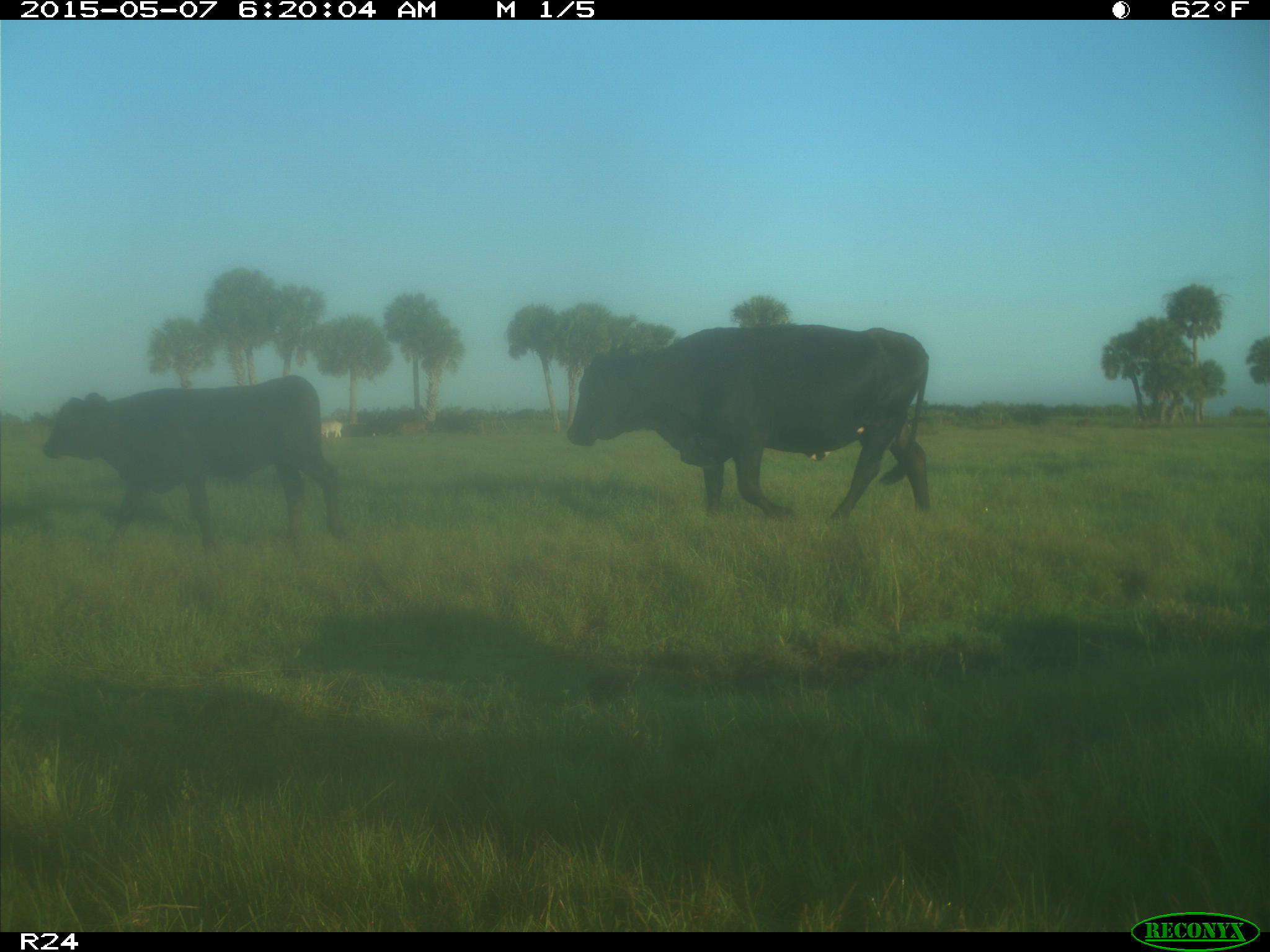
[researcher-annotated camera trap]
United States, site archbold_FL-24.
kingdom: Animalia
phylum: Chordata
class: Mammalia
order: Artiodactyla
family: Bovidae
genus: Bos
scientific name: Bos taurus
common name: domestic cow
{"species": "Bos taurus (domestic cow)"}